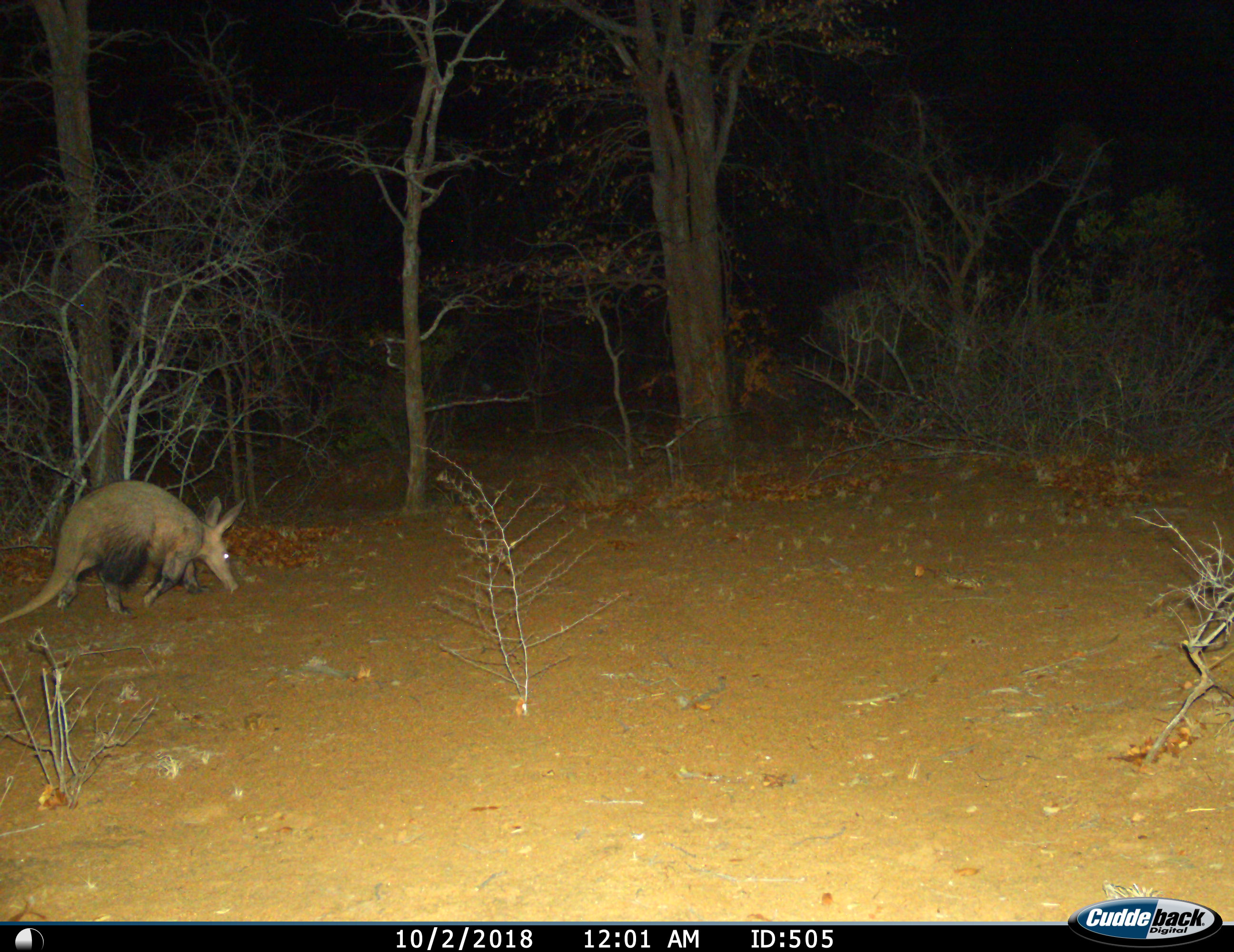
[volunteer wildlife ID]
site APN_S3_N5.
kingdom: Animalia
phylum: Chordata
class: Mammalia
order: Tubulidentata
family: Orycteropodidae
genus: Orycteropus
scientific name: Orycteropus afer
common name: aardvark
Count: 1.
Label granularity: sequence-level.